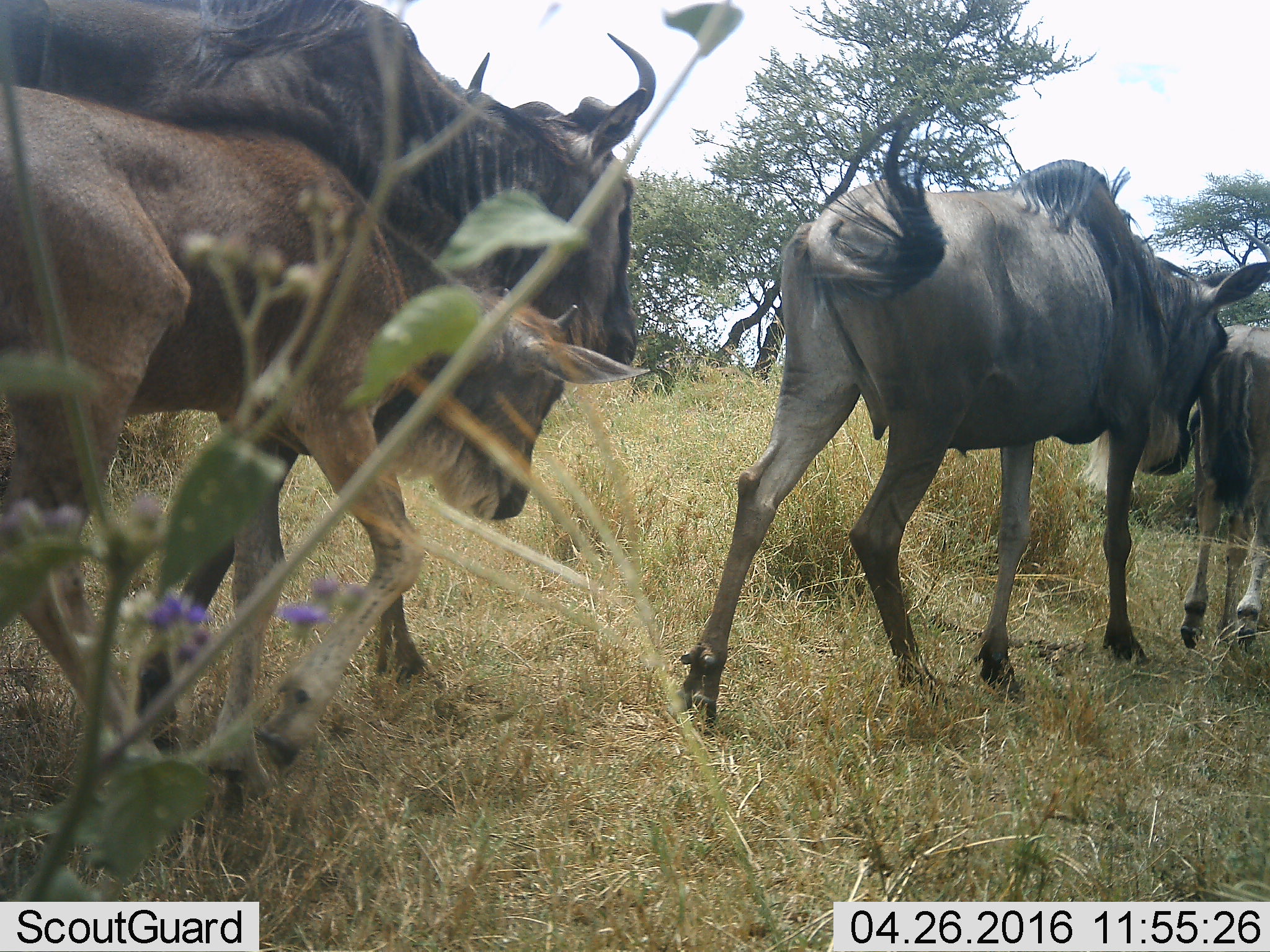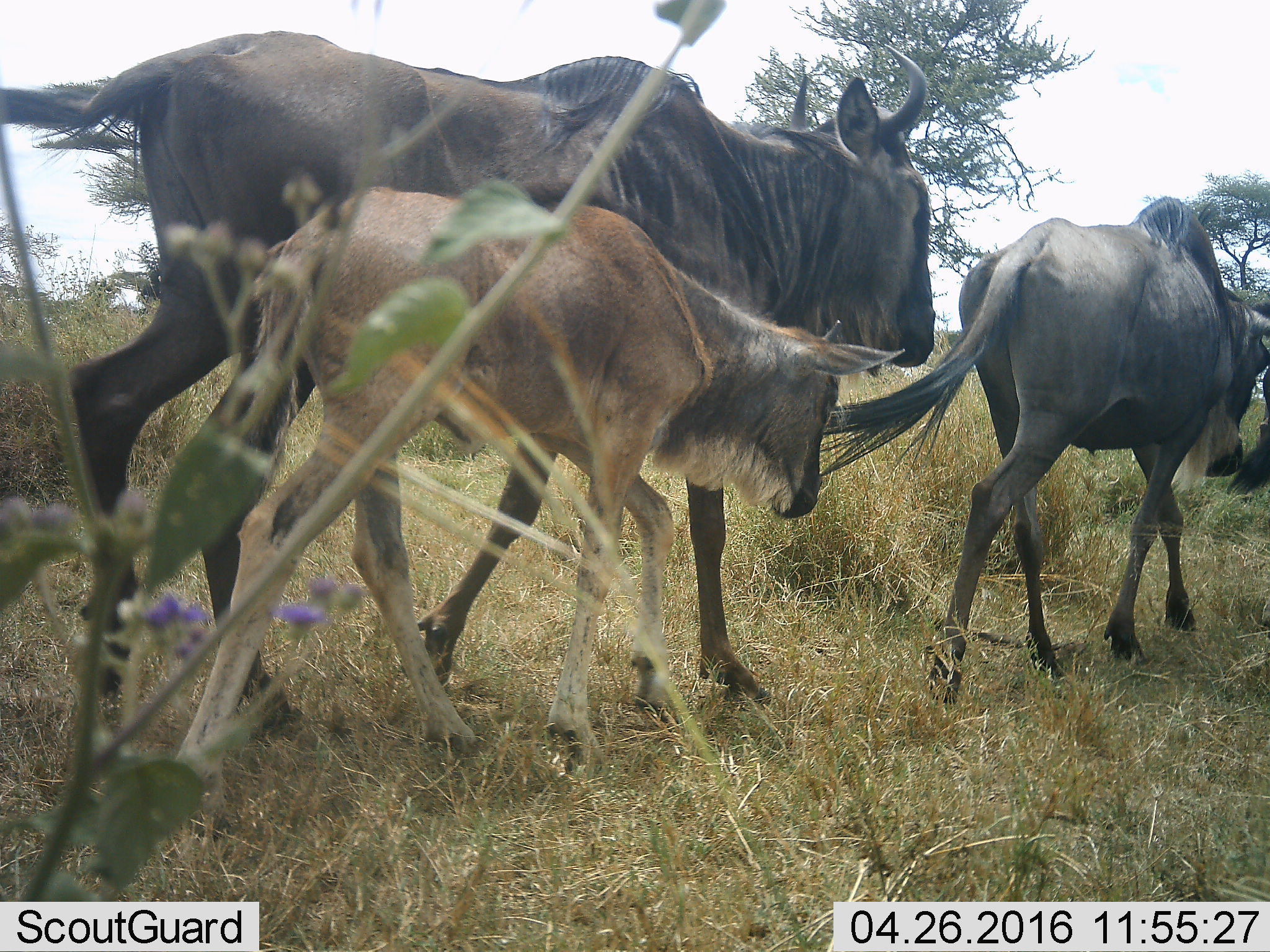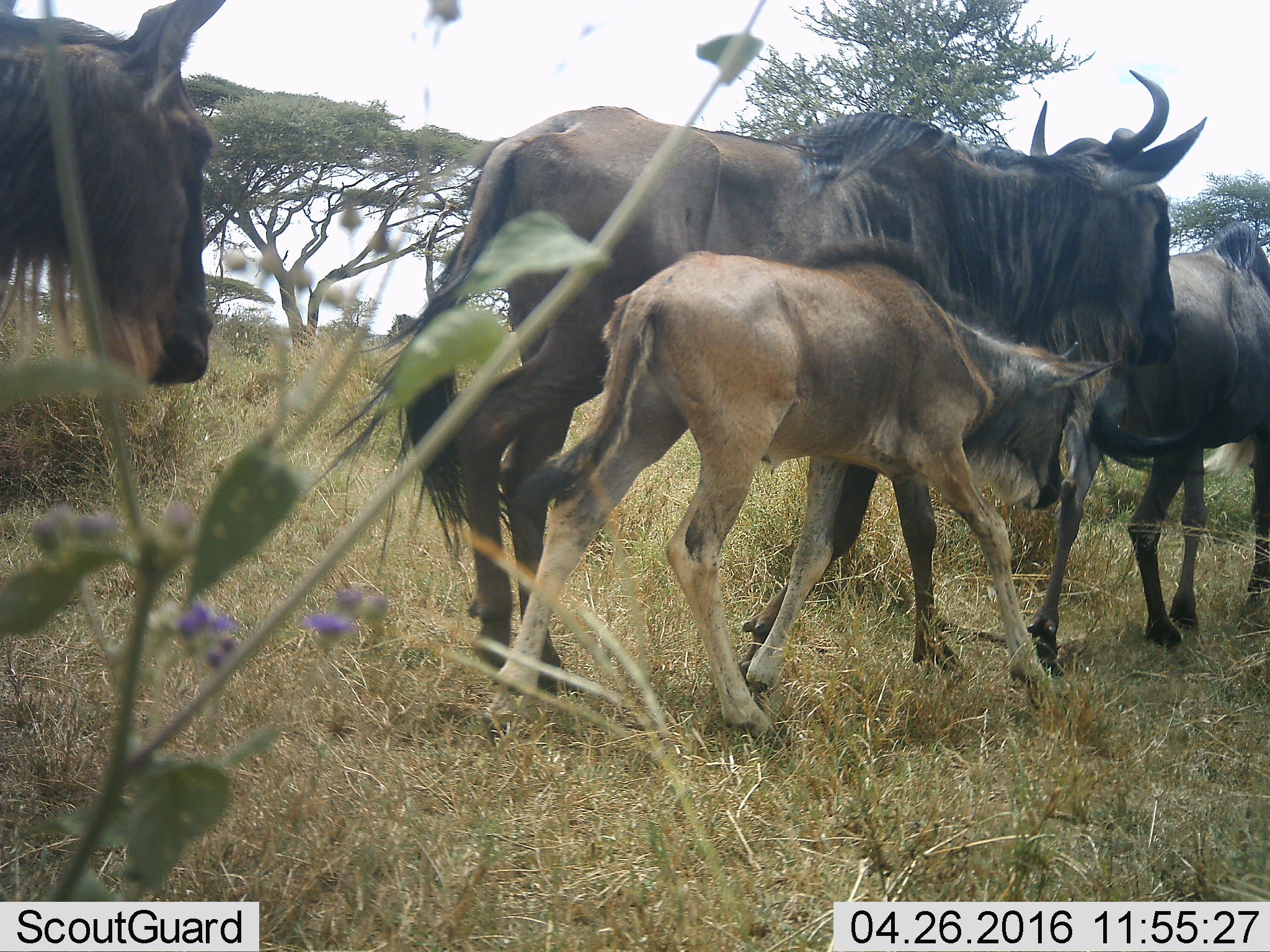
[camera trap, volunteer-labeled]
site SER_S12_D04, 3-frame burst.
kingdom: Animalia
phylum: Chordata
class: Mammalia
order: Artiodactyla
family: Bovidae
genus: Connochaetes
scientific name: Connochaetes taurinus taurinus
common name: blue wildebeest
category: wildebeestblue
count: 5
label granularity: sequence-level